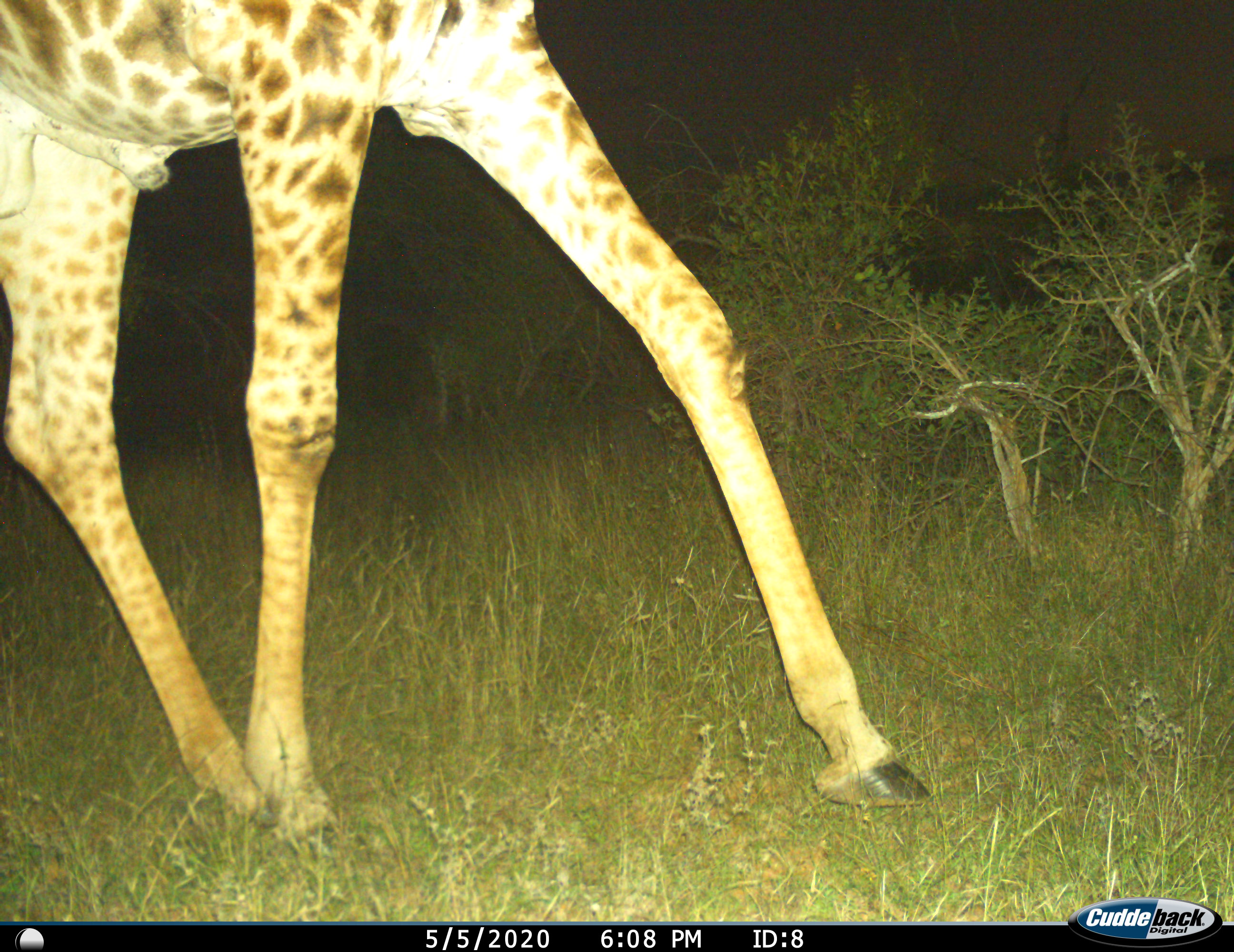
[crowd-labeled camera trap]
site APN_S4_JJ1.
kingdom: Animalia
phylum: Chordata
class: Mammalia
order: Artiodactyla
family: Giraffidae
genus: Giraffa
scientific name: Giraffa camelopardalis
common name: giraffe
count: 1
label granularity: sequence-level